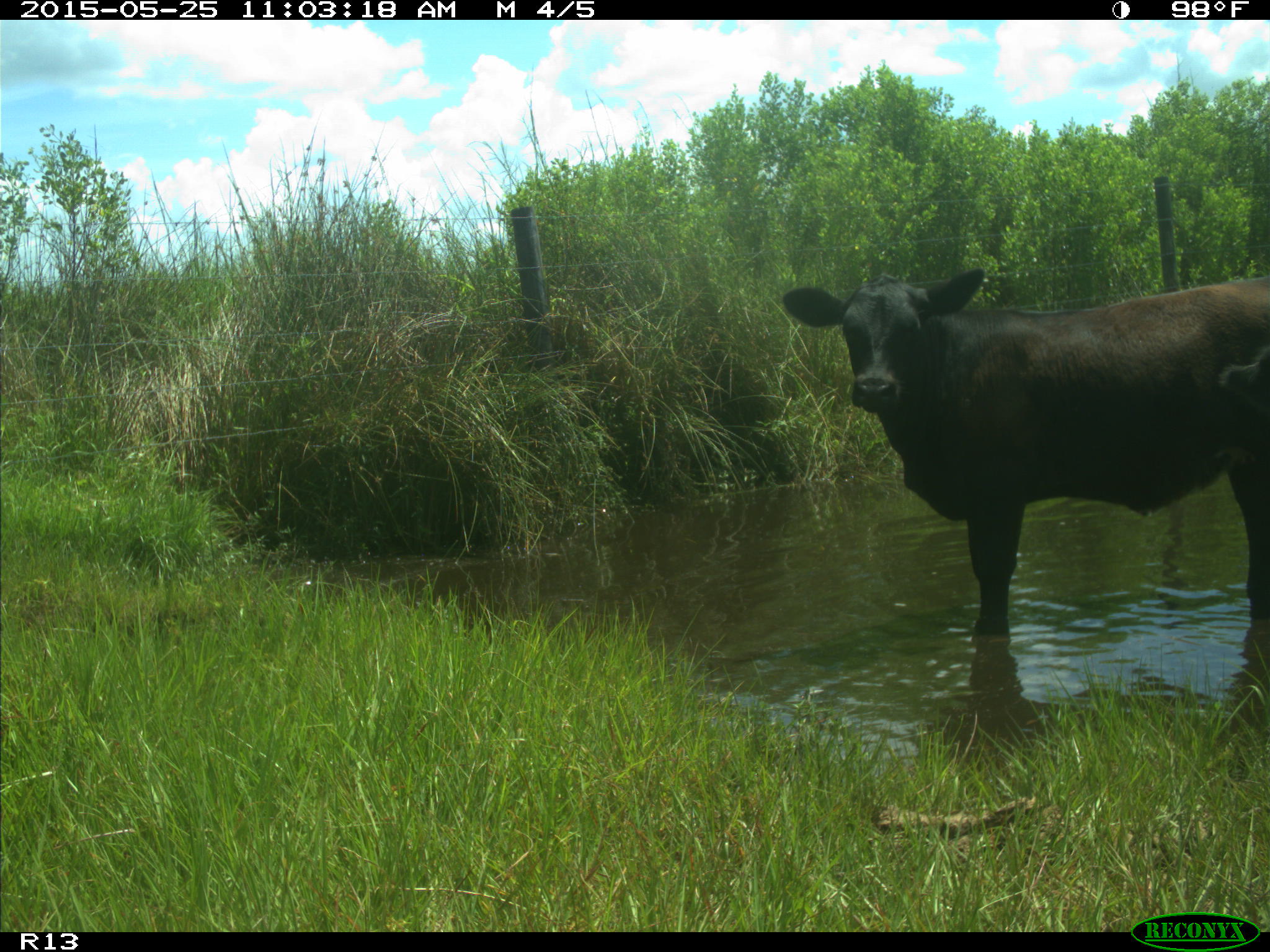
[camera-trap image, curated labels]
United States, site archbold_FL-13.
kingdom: Animalia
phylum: Chordata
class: Mammalia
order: Artiodactyla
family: Bovidae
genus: Bos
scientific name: Bos taurus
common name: domestic cow